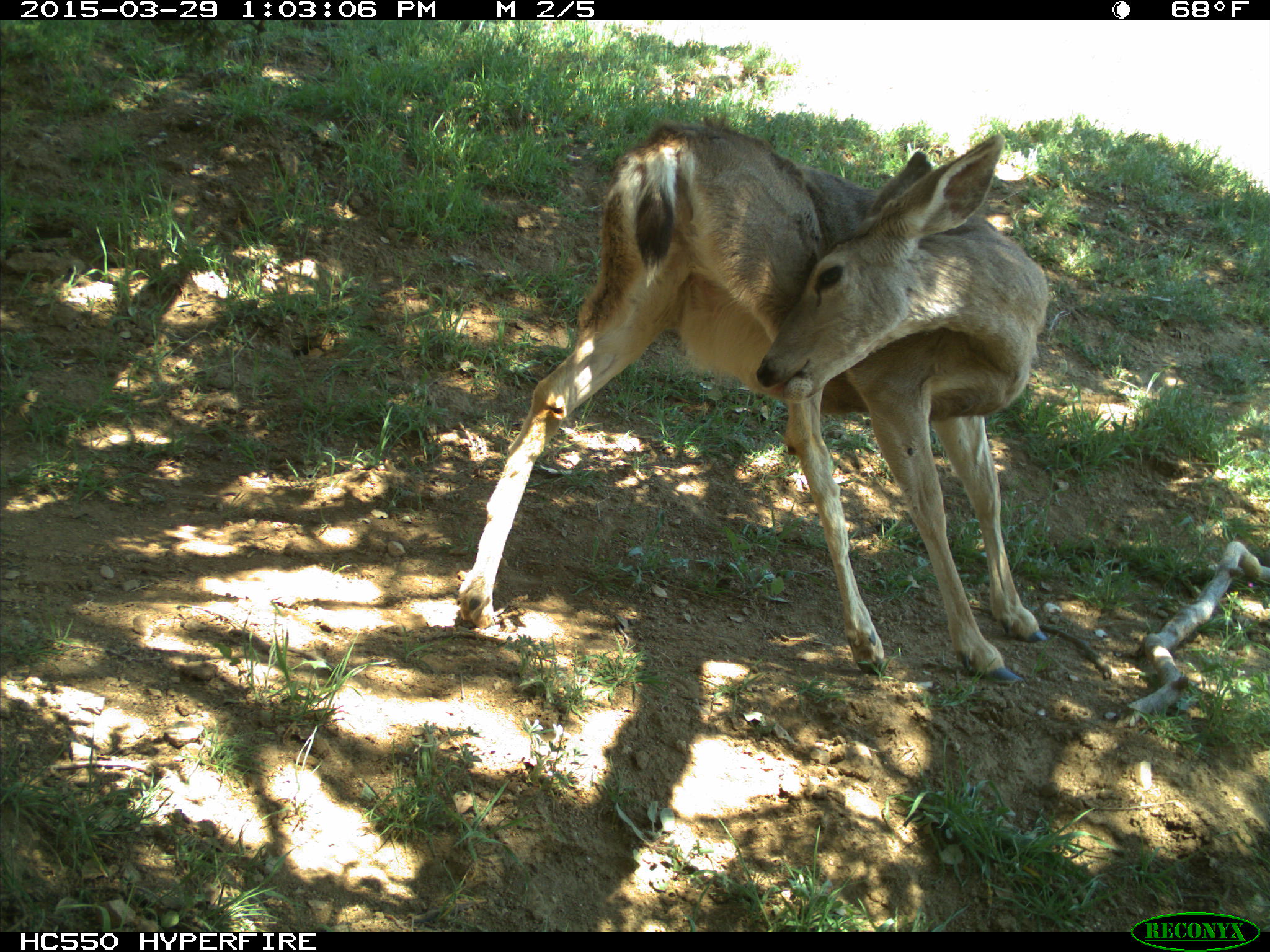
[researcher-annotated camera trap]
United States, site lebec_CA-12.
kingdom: Animalia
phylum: Chordata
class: Mammalia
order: Artiodactyla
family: Cervidae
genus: Odocoileus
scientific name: Odocoileus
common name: deer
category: unidentified deer